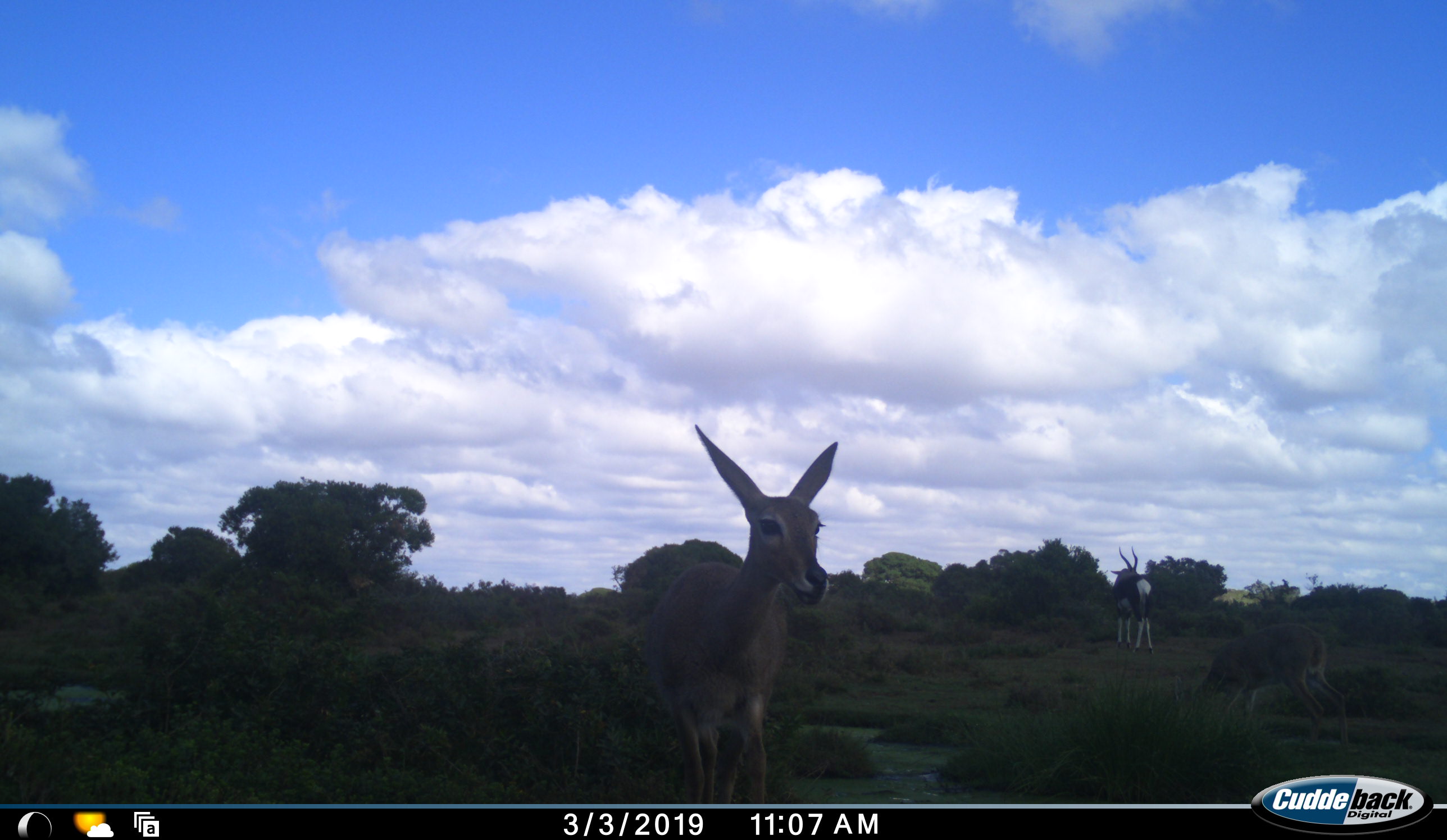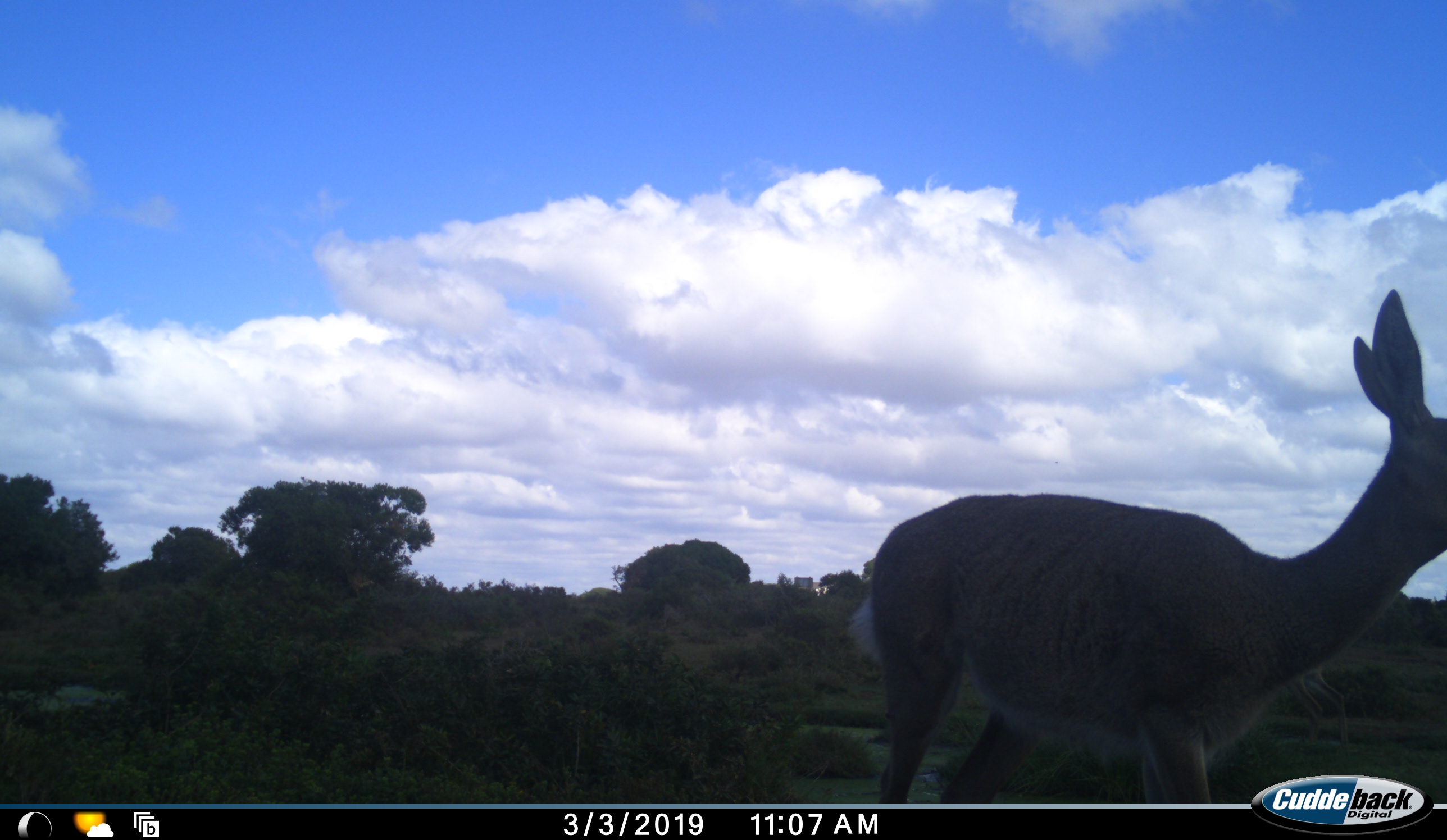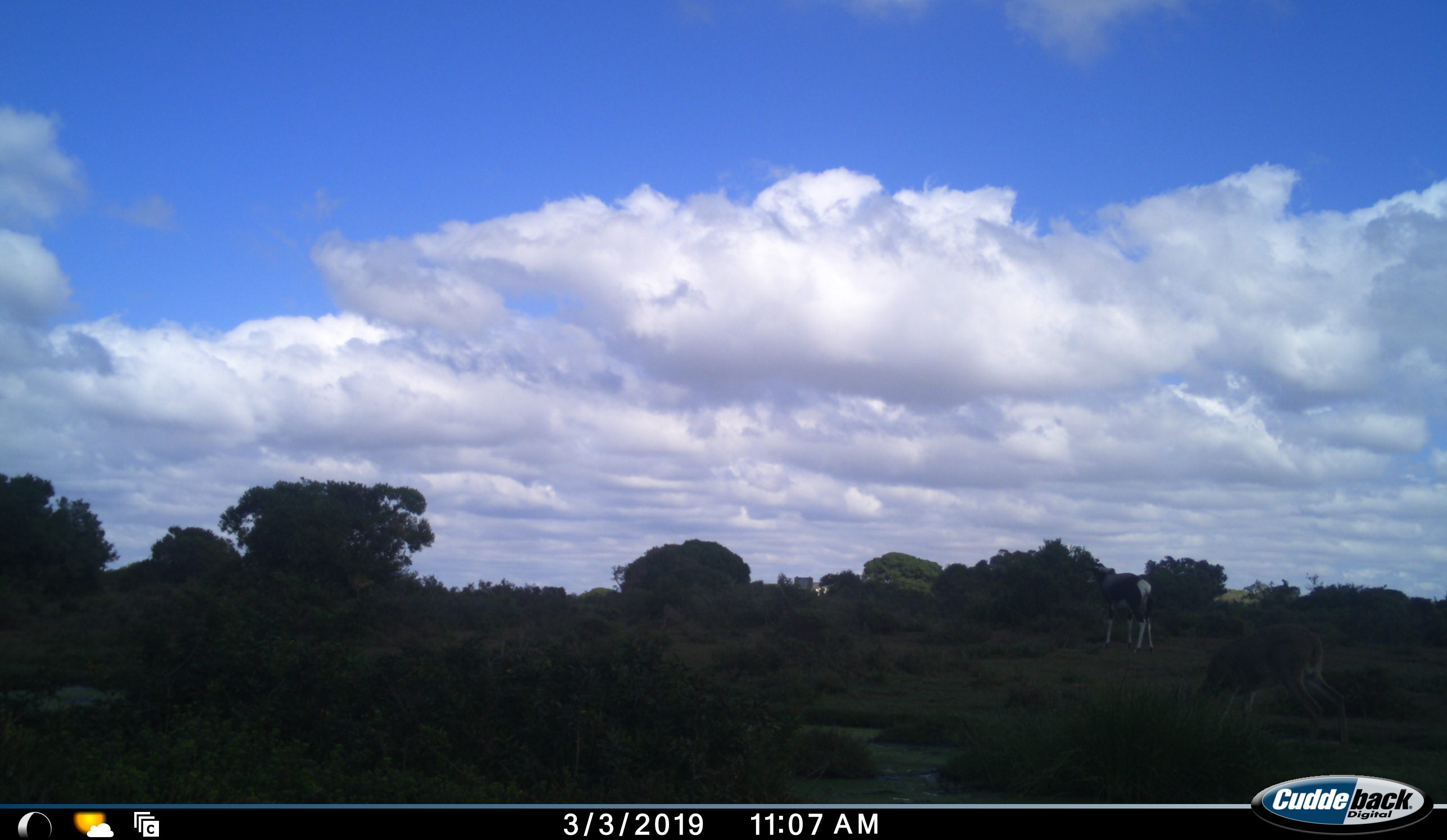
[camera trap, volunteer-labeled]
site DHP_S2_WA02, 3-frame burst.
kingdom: Animalia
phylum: Chordata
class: Mammalia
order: Artiodactyla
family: Bovidae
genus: Pelea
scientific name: Pelea capreolus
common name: grey rhebok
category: rhebokgrey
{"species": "rhebokgrey (grey rhebok) (Pelea capreolus)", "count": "2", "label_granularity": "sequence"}